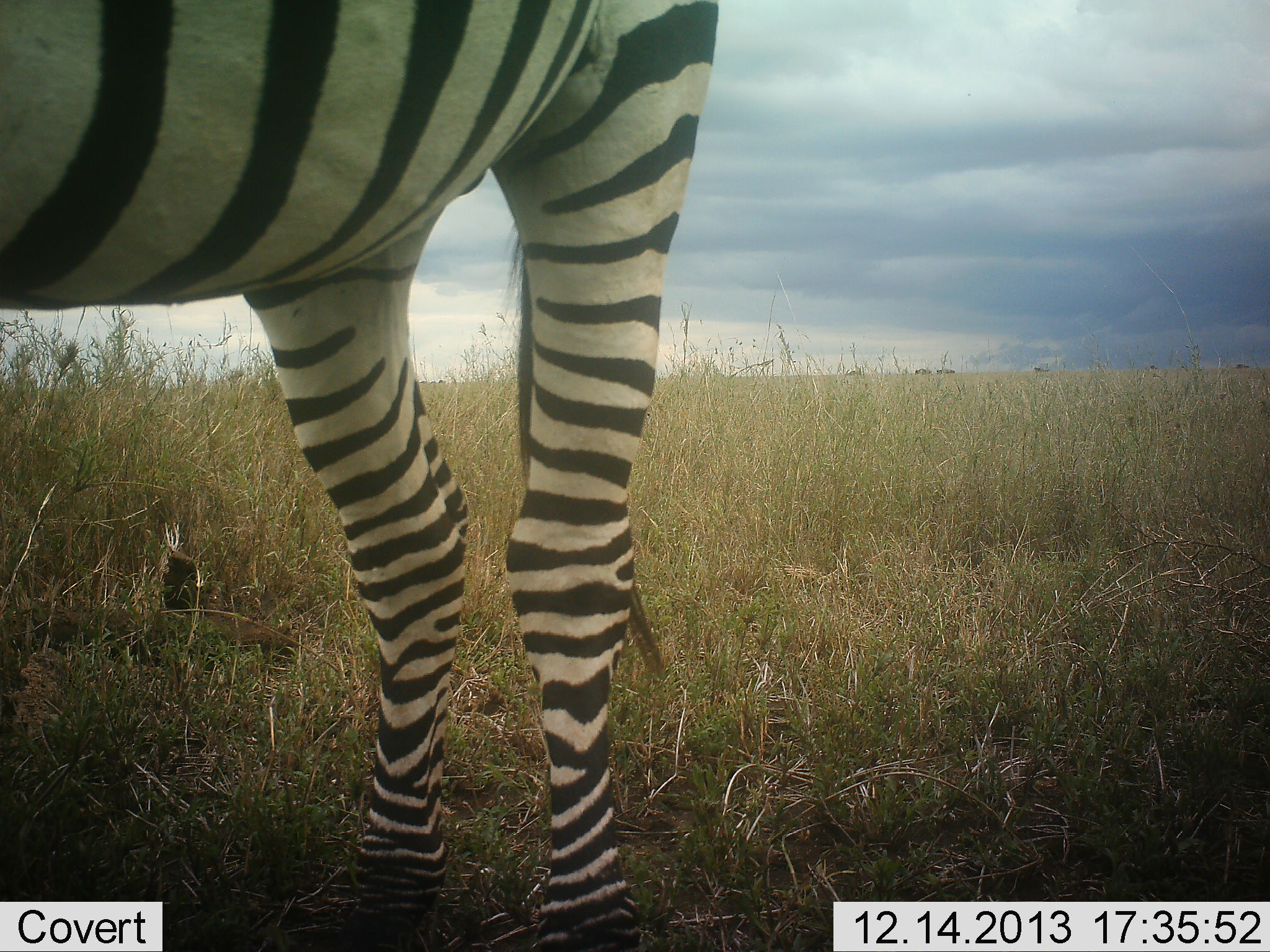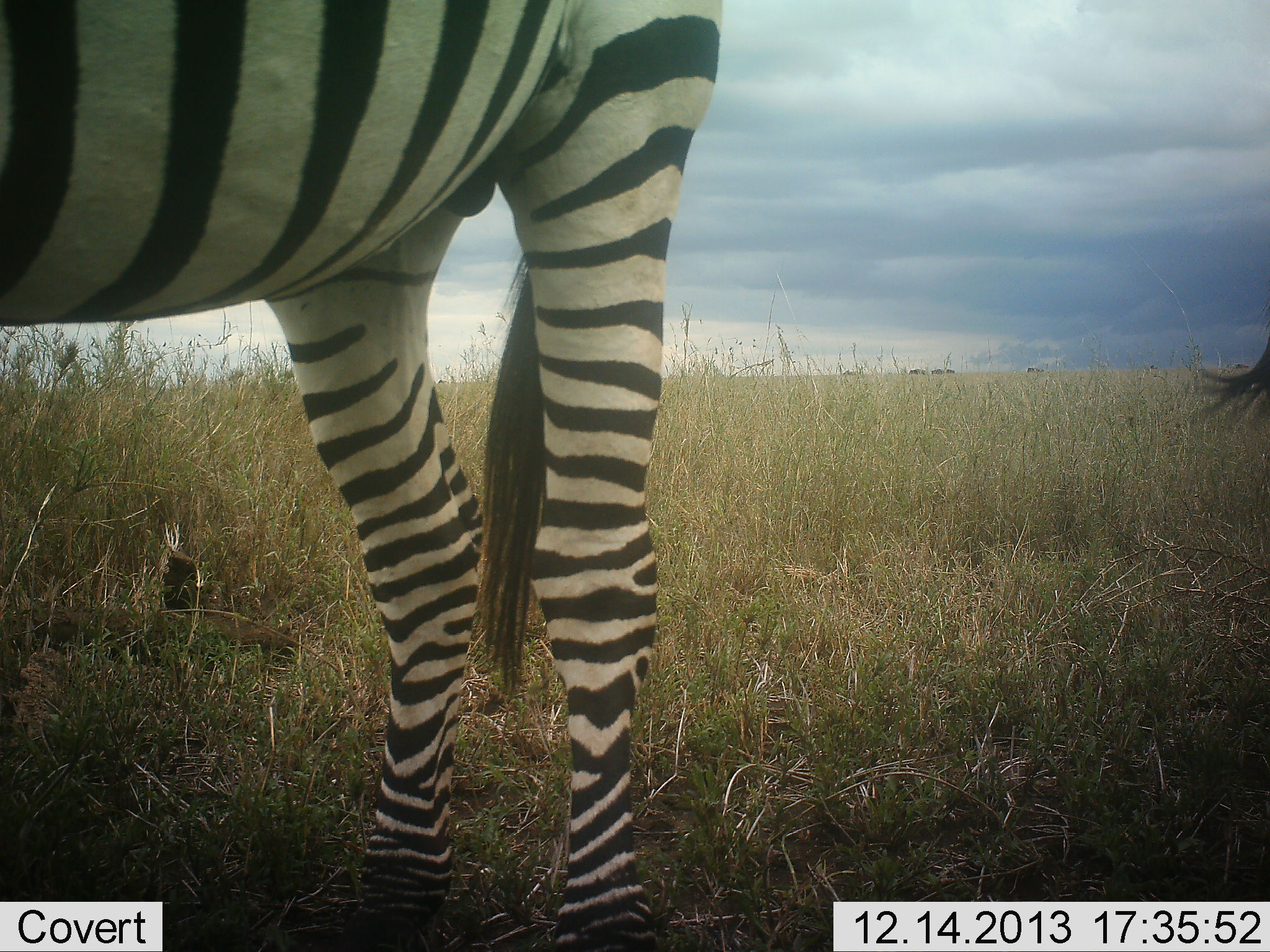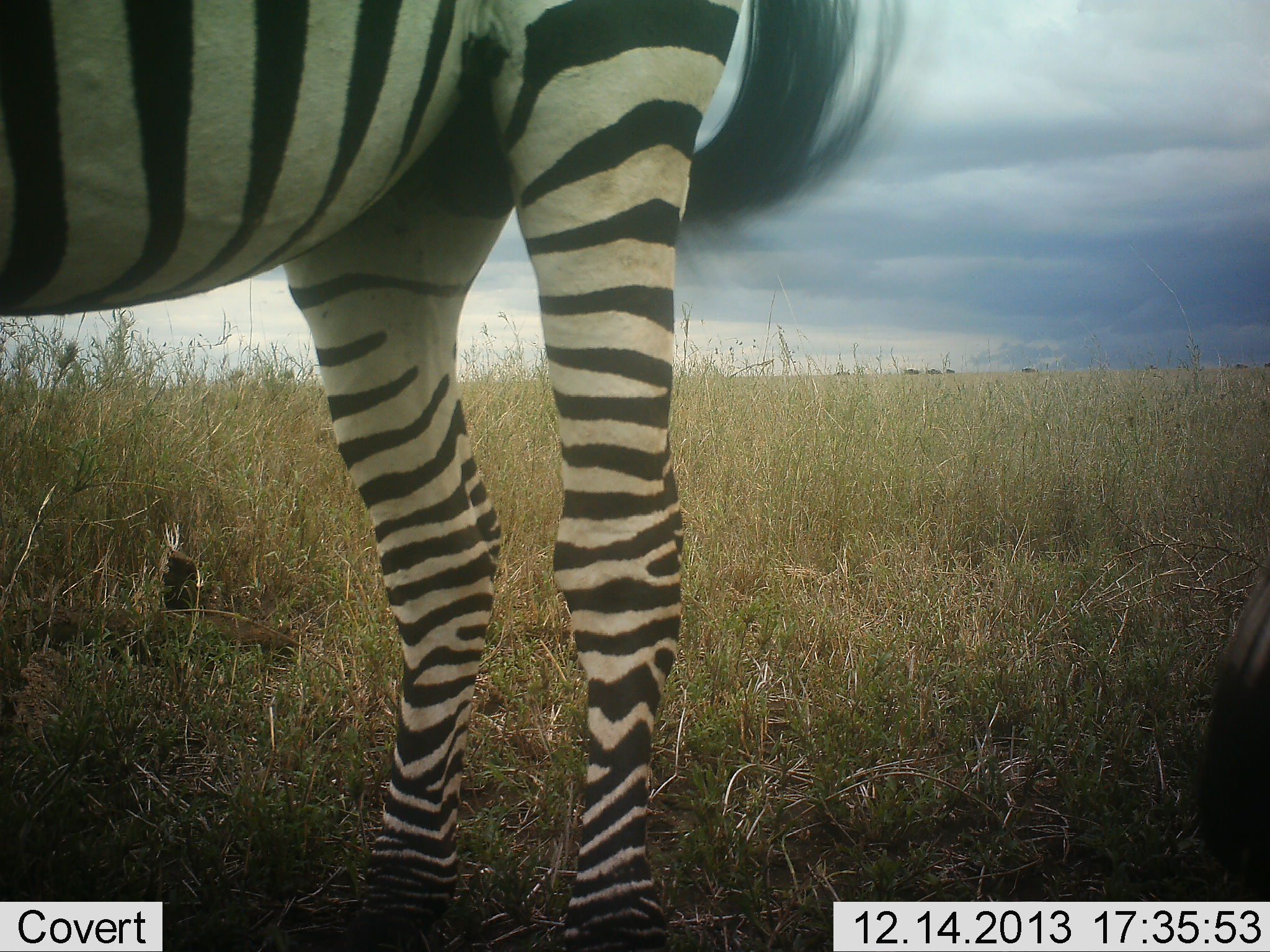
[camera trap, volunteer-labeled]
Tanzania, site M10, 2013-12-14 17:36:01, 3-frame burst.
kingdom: Animalia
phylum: Chordata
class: Mammalia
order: Perissodactyla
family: Equidae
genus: Equus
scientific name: Equus quagga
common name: plains zebra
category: zebra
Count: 2.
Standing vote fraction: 100%.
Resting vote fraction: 0%.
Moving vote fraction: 9%.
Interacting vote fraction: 0%.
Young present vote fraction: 0%.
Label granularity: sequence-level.